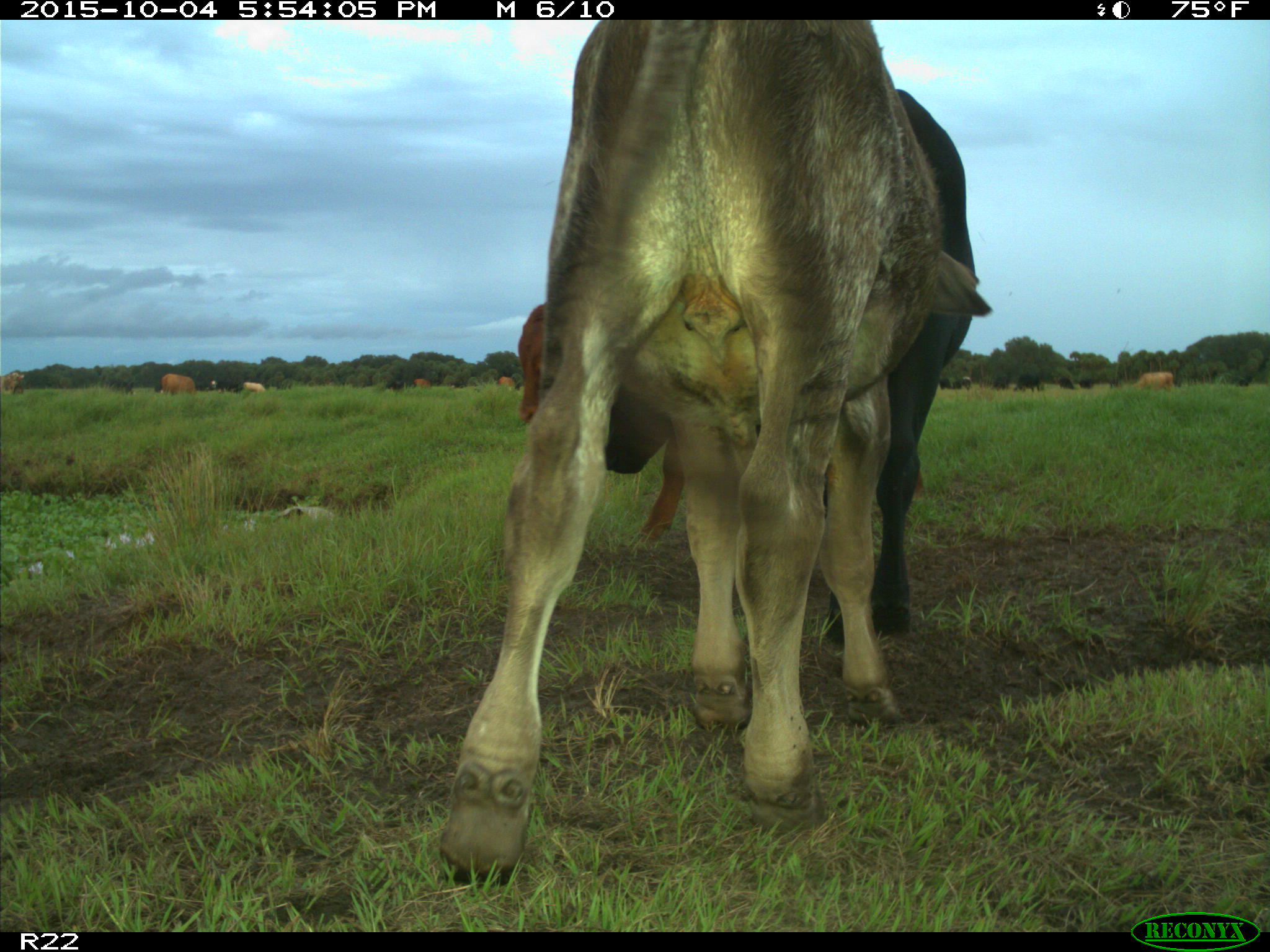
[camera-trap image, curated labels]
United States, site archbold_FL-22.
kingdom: Animalia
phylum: Chordata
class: Mammalia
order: Artiodactyla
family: Bovidae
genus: Bos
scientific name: Bos taurus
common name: domestic cow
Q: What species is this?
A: Bos taurus (domestic cow).